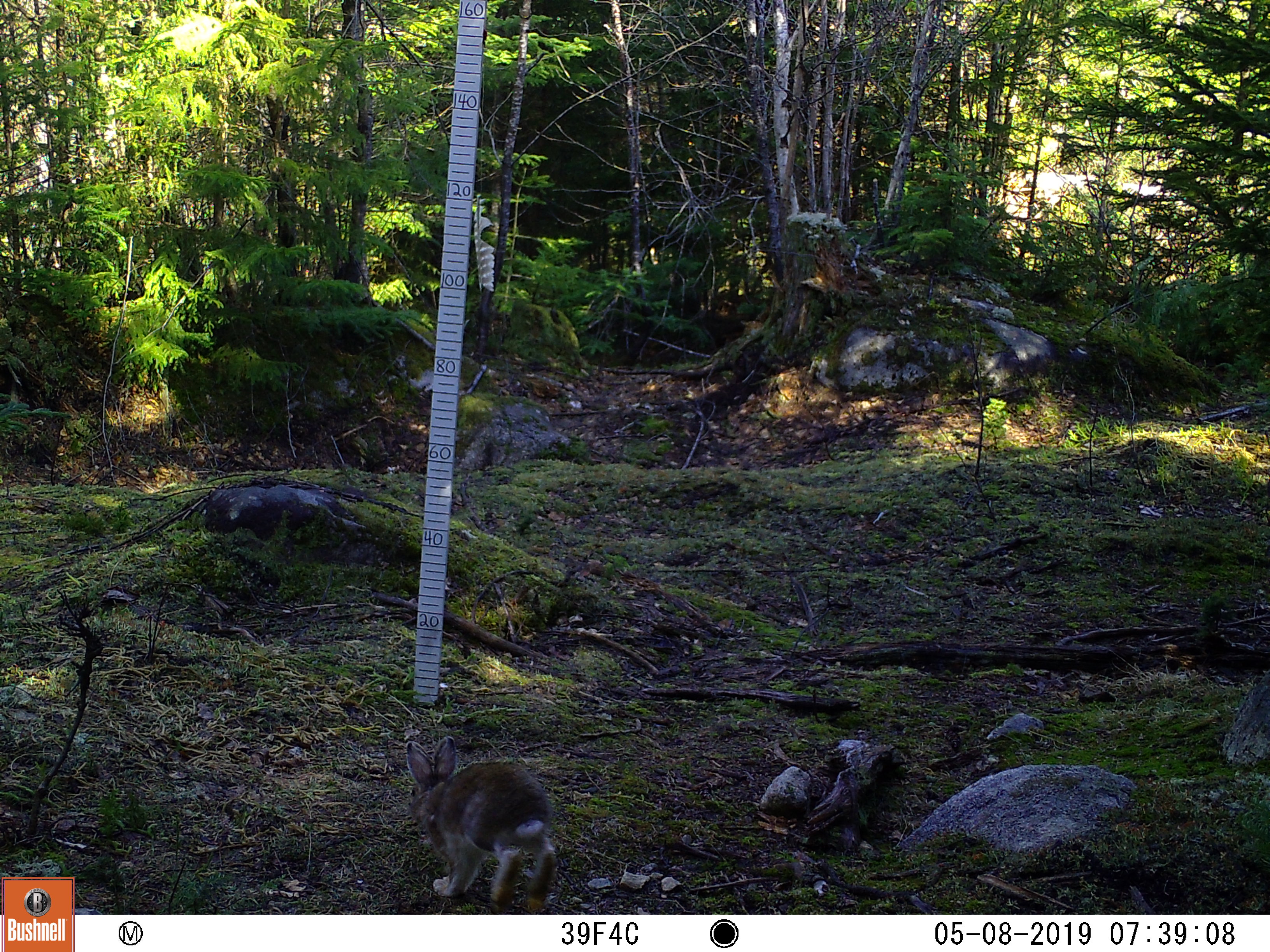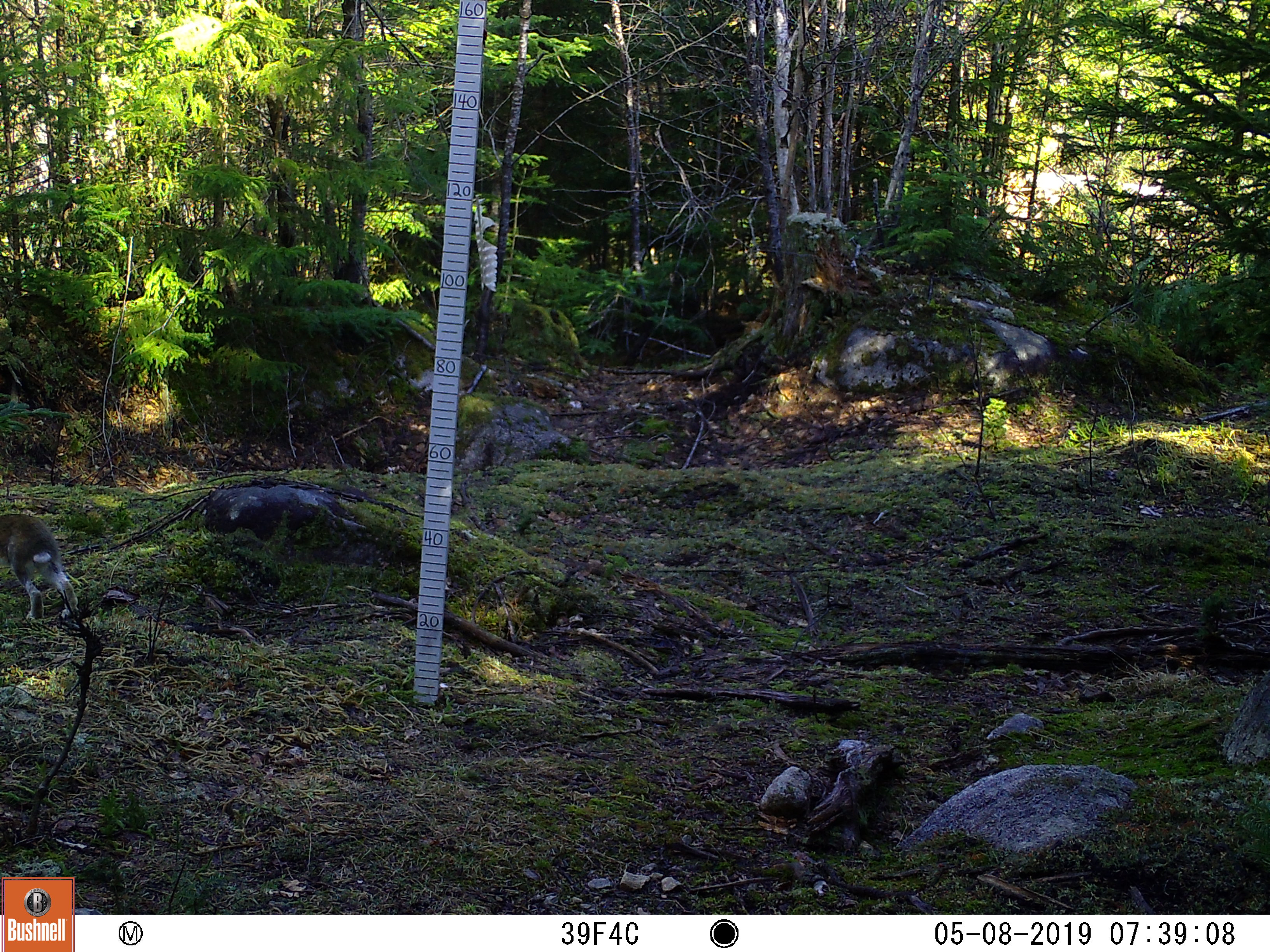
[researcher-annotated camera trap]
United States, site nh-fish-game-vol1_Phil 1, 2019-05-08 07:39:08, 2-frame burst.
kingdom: Animalia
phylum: Chordata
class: Mammalia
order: Lagomorpha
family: Leporidae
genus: Lepus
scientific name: Lepus americanus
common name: snowshoe hare